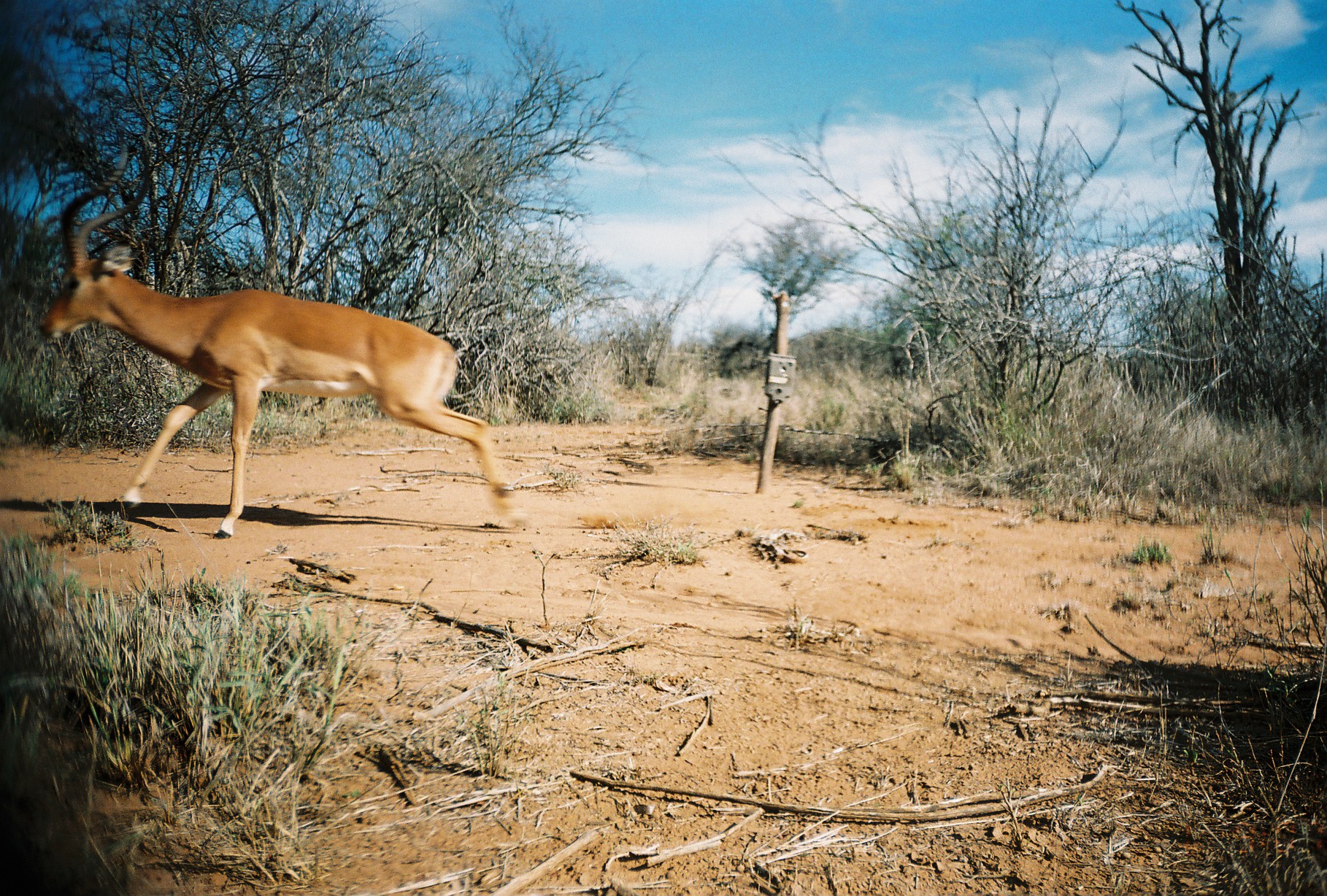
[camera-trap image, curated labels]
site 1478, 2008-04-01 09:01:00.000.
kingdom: Animalia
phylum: Chordata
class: Mammalia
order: Artiodactyla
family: Bovidae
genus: Aepyceros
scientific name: Aepyceros melampus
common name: impala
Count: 1.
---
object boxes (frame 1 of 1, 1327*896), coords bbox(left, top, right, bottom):
aepyceros melampus: bbox(38, 142, 522, 540)